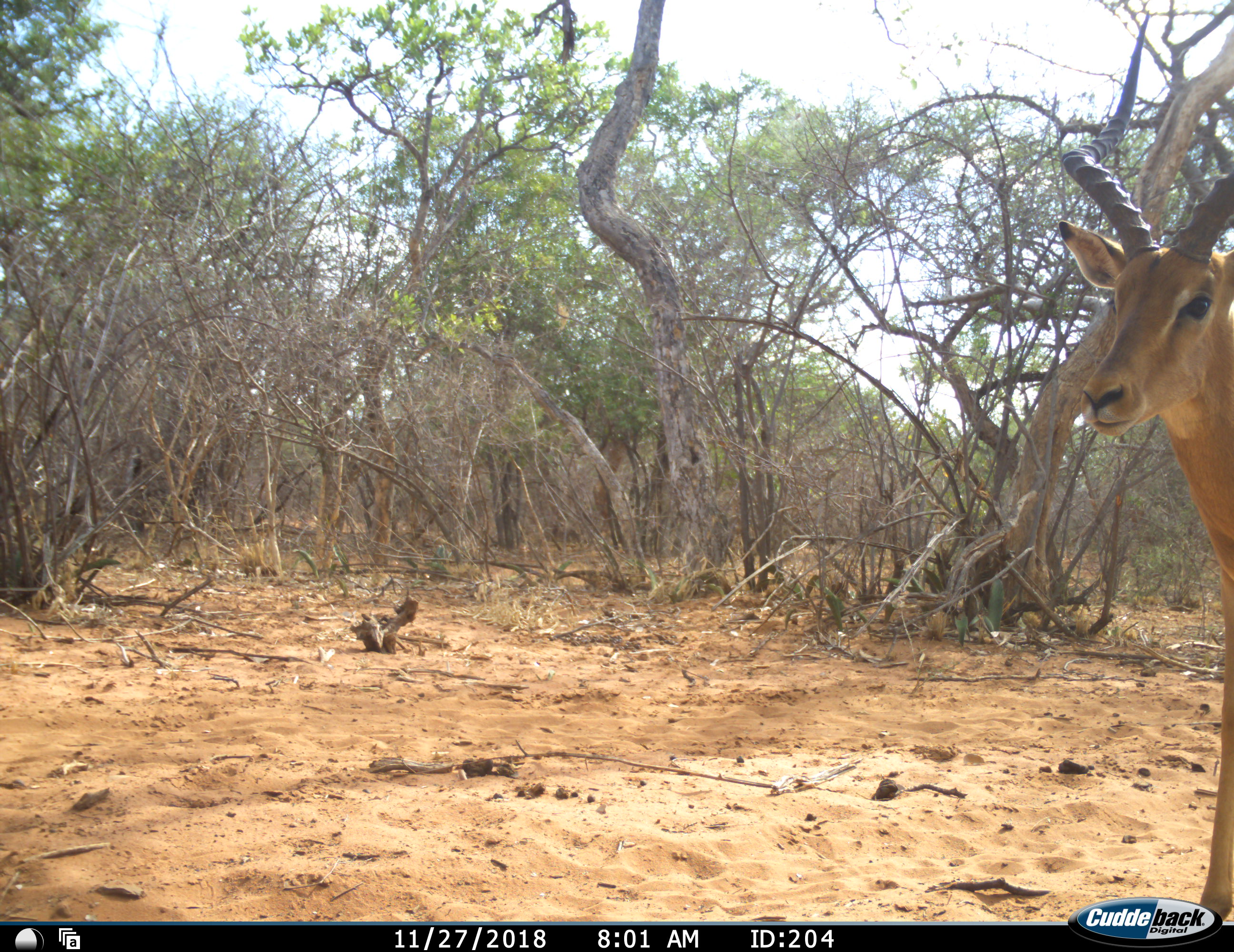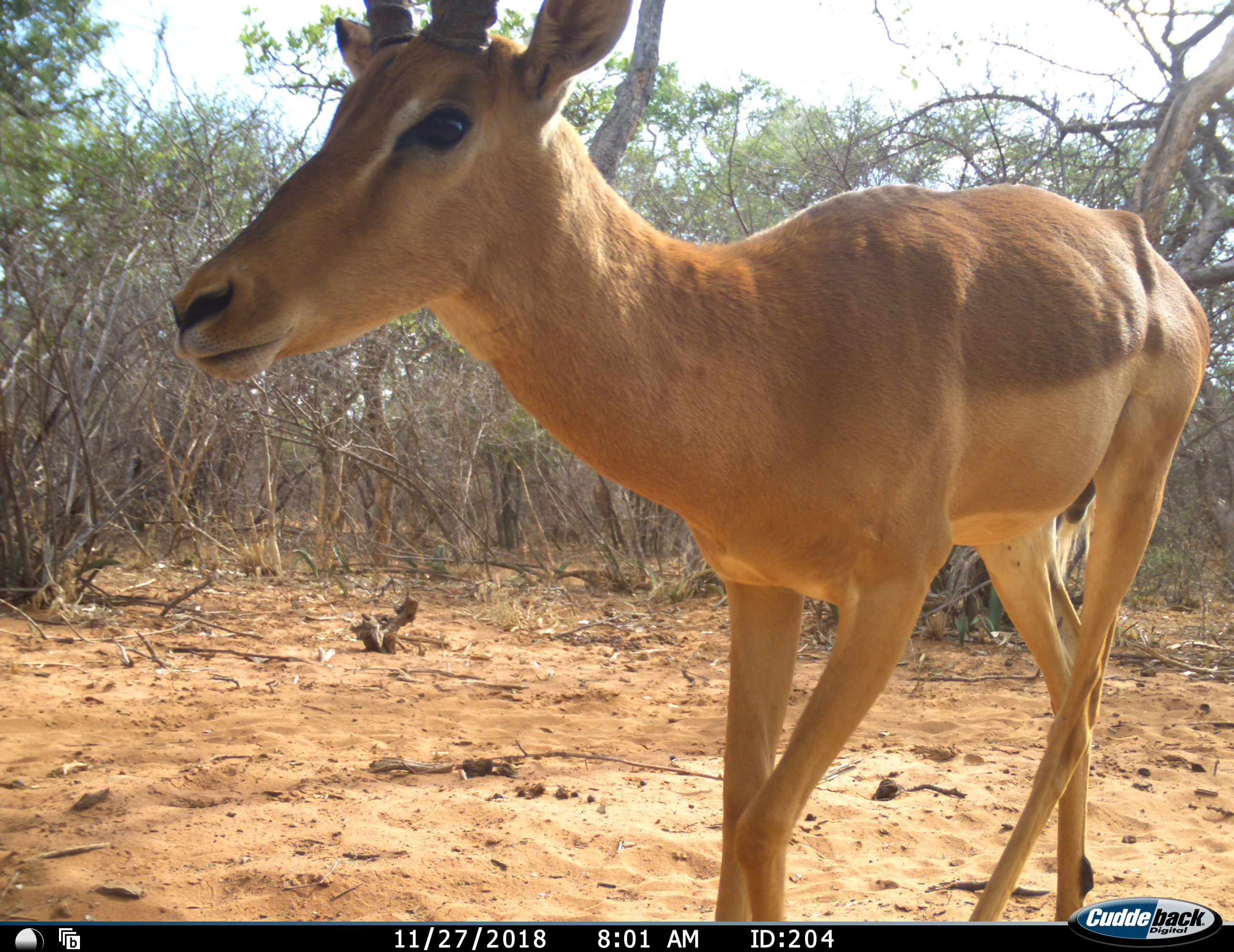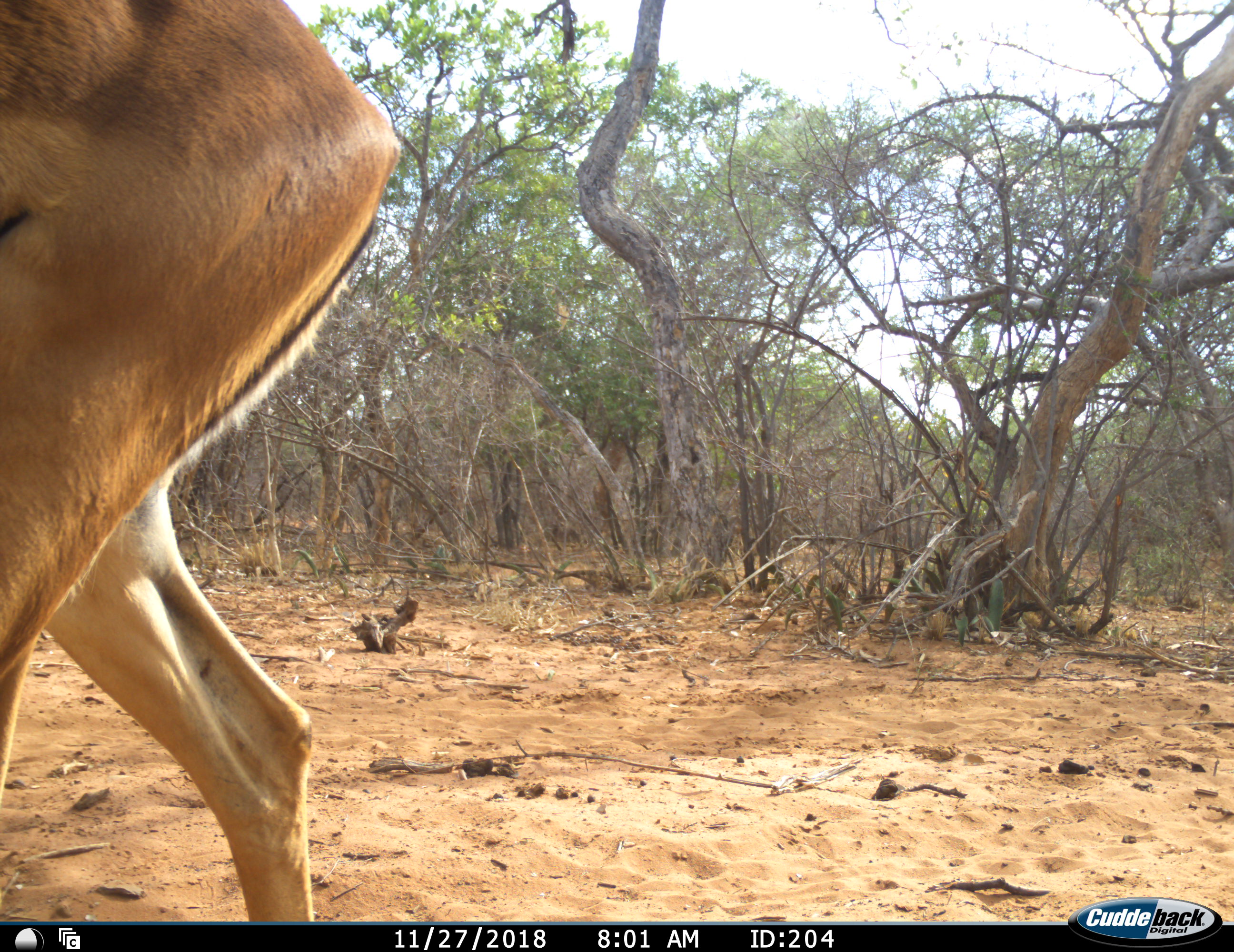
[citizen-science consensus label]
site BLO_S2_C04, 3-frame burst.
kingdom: Animalia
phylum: Chordata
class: Mammalia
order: Artiodactyla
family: Bovidae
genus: Aepyceros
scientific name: Aepyceros melampus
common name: impala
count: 1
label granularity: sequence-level